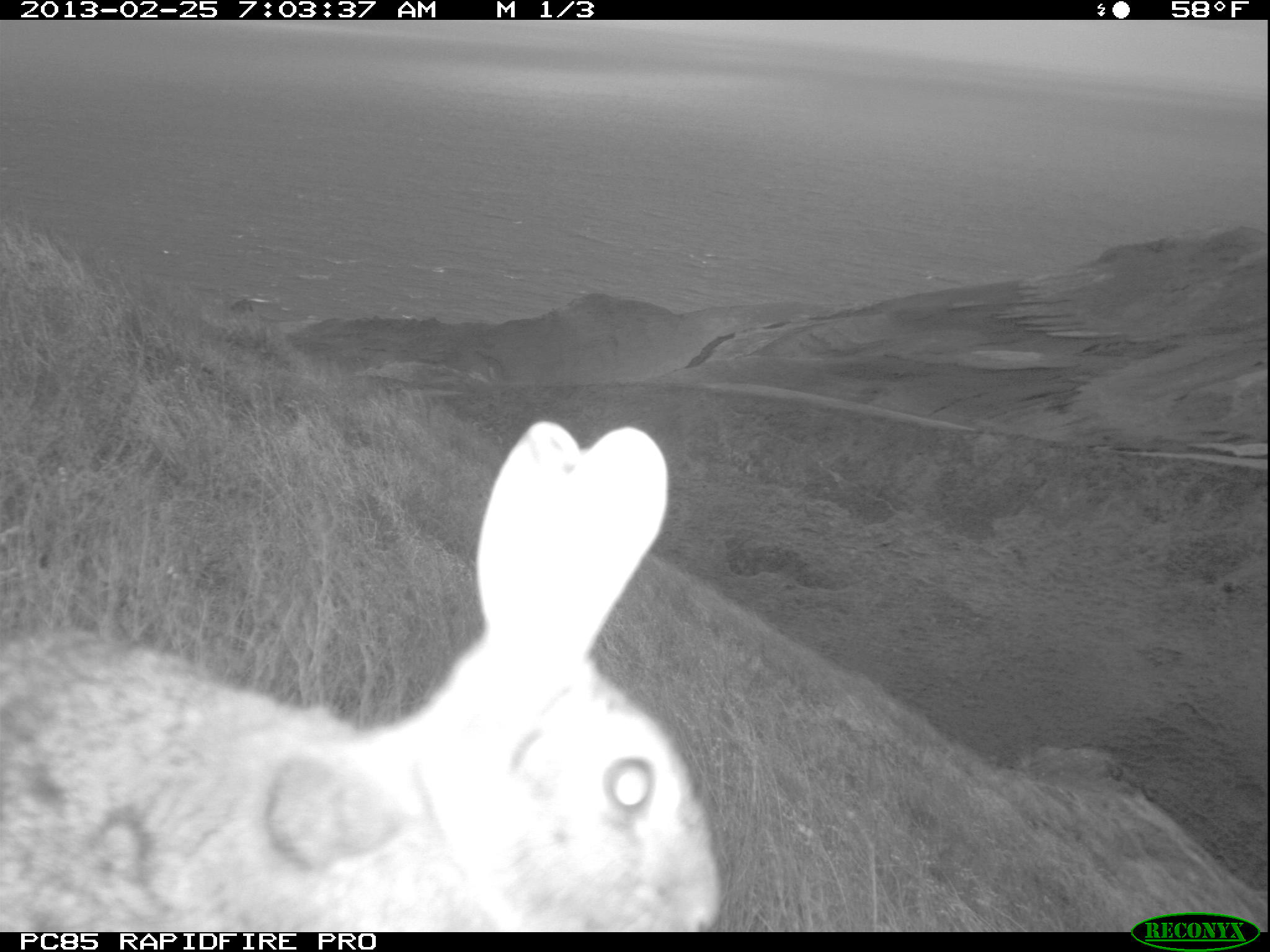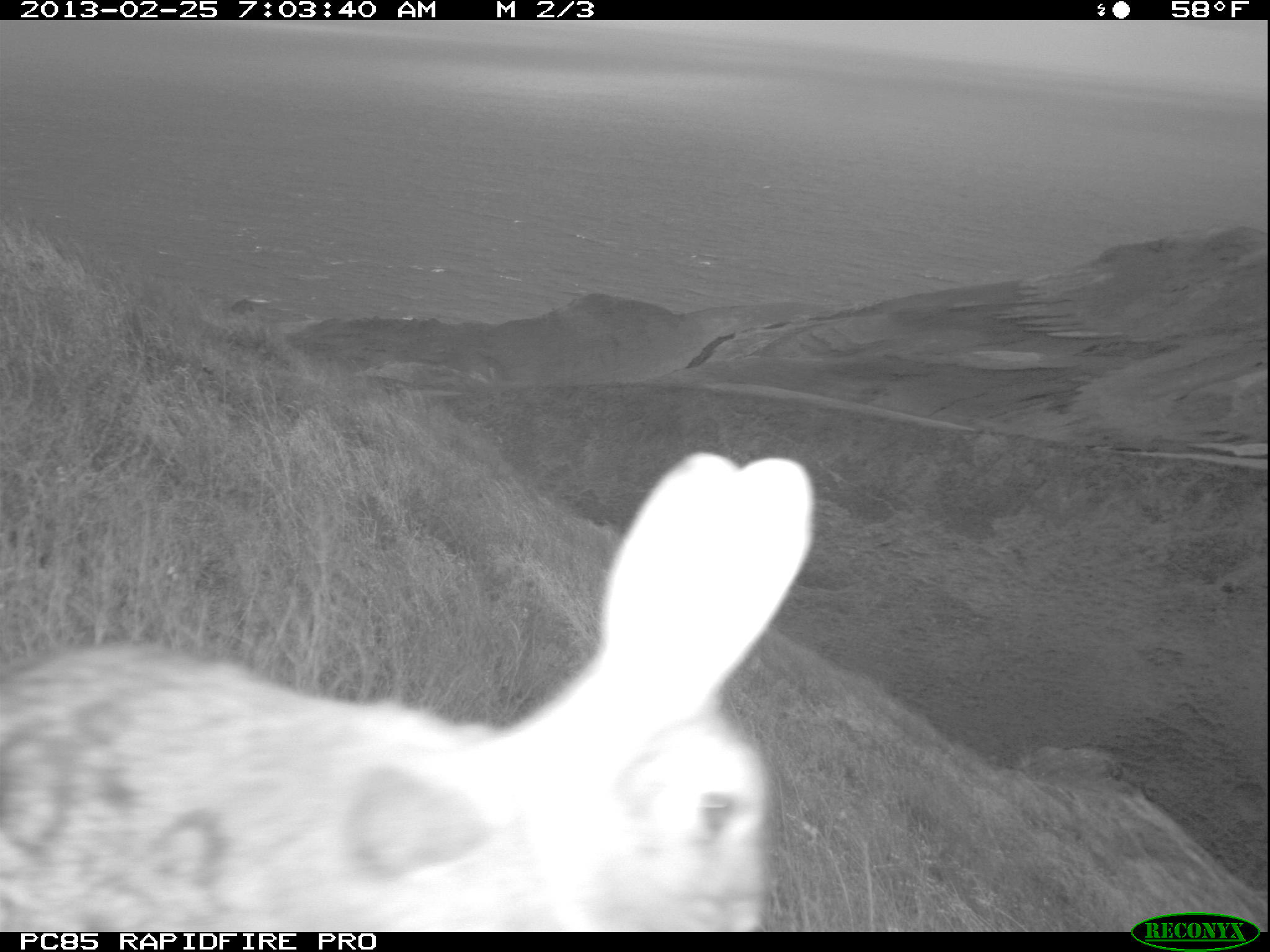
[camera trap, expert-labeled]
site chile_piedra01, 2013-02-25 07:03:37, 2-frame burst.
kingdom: Animalia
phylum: Chordata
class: Mammalia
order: Lagomorpha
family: Leporidae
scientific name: Leporidae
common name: rabbits and hares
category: rabbit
Rabbit (rabbits and hares) (Leporidae).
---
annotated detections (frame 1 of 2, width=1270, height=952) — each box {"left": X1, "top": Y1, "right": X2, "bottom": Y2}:
rabbit: {"left": 0, "top": 412, "right": 719, "bottom": 931}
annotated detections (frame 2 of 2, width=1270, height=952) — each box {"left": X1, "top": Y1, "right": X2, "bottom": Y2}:
rabbit: {"left": 0, "top": 452, "right": 818, "bottom": 932}